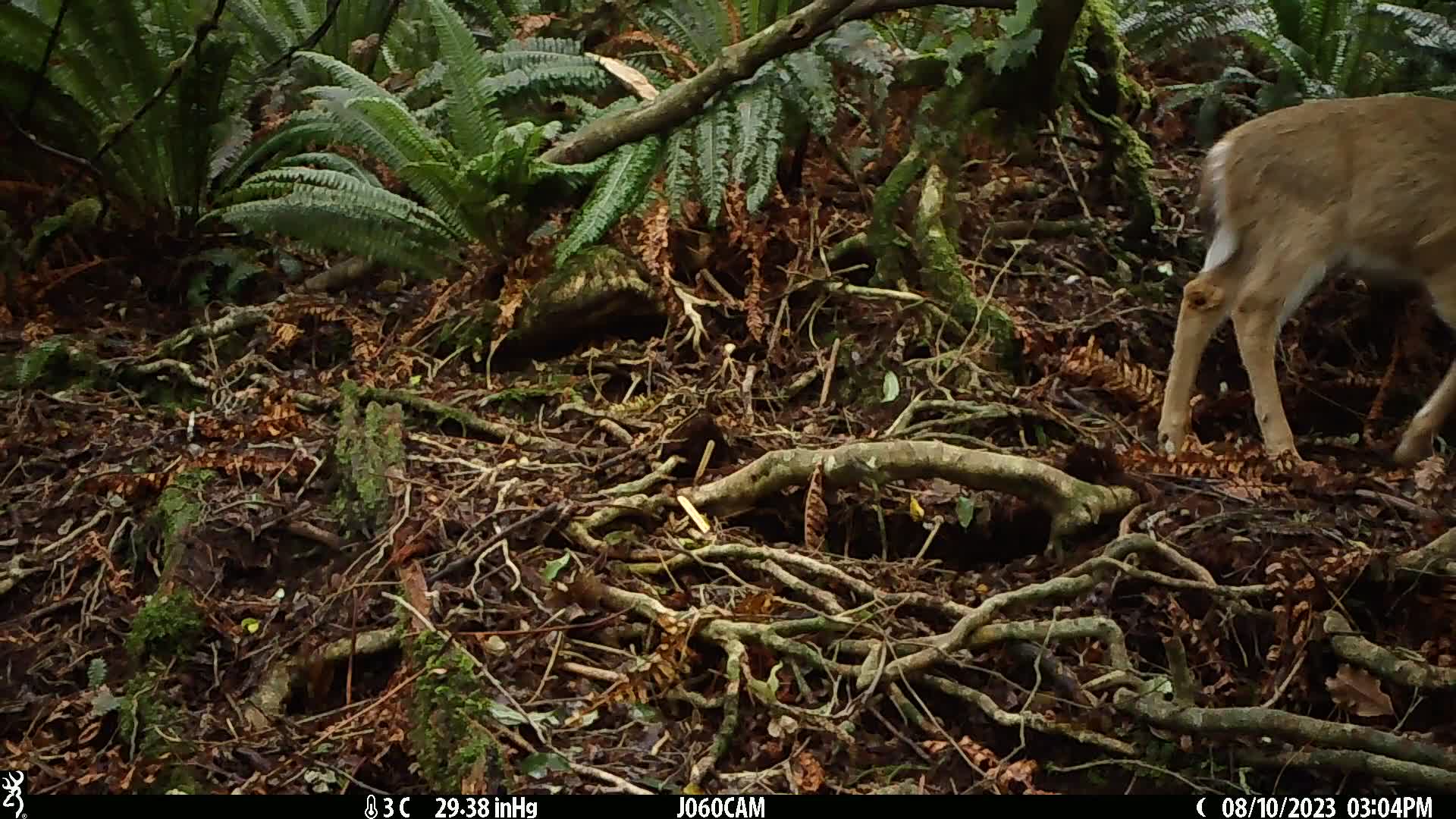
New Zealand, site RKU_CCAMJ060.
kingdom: Animalia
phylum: Chordata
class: Mammalia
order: Artiodactyla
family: Cervidae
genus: Odocoileus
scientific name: Odocoileus virginianus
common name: white-tailed deer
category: white tailed deer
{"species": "white tailed deer (white-tailed deer) (Odocoileus virginianus)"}